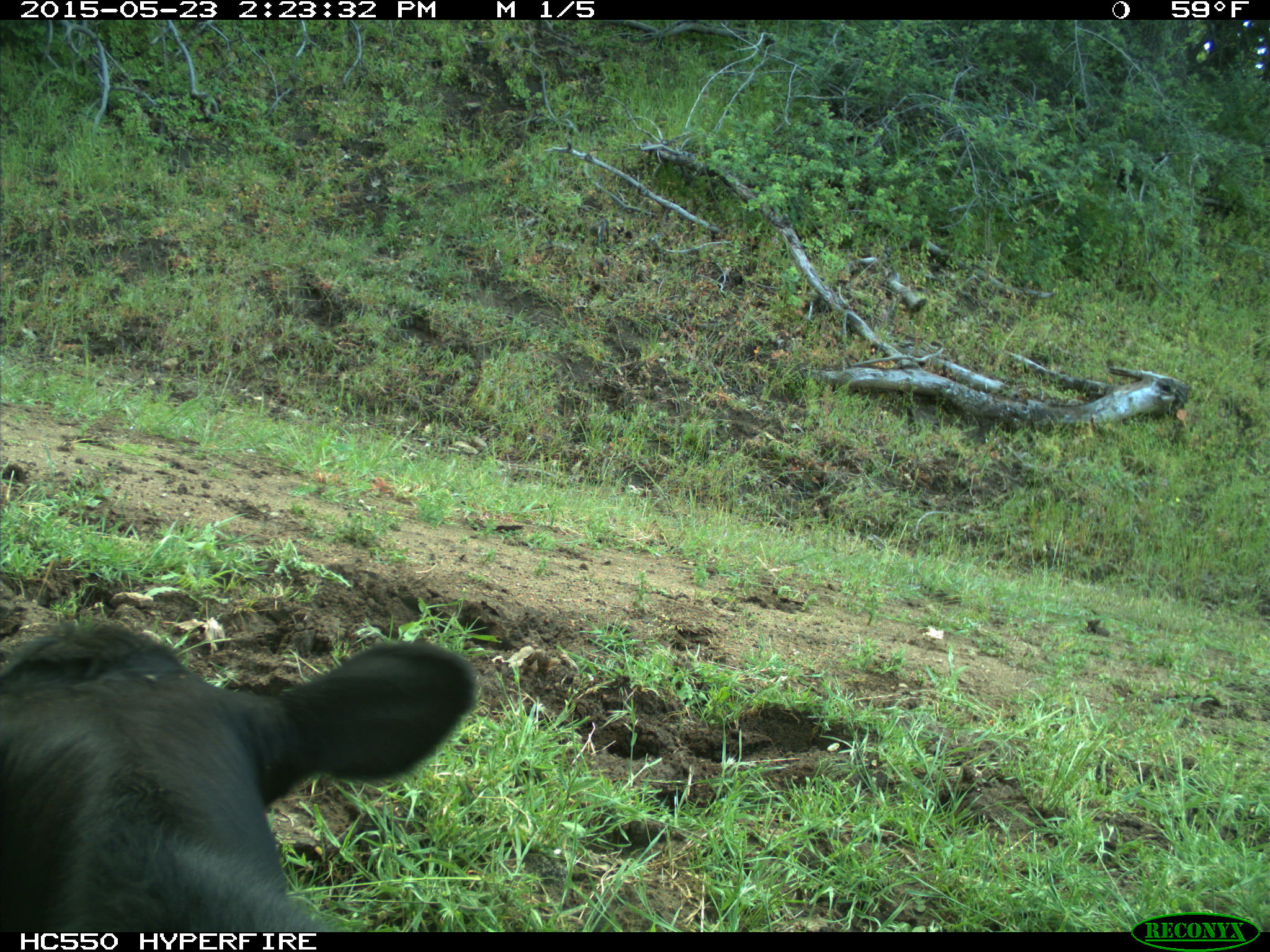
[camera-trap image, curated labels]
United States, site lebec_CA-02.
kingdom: Animalia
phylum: Chordata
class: Mammalia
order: Artiodactyla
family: Bovidae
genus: Bos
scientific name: Bos taurus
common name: domestic cow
Bos taurus (domestic cow).